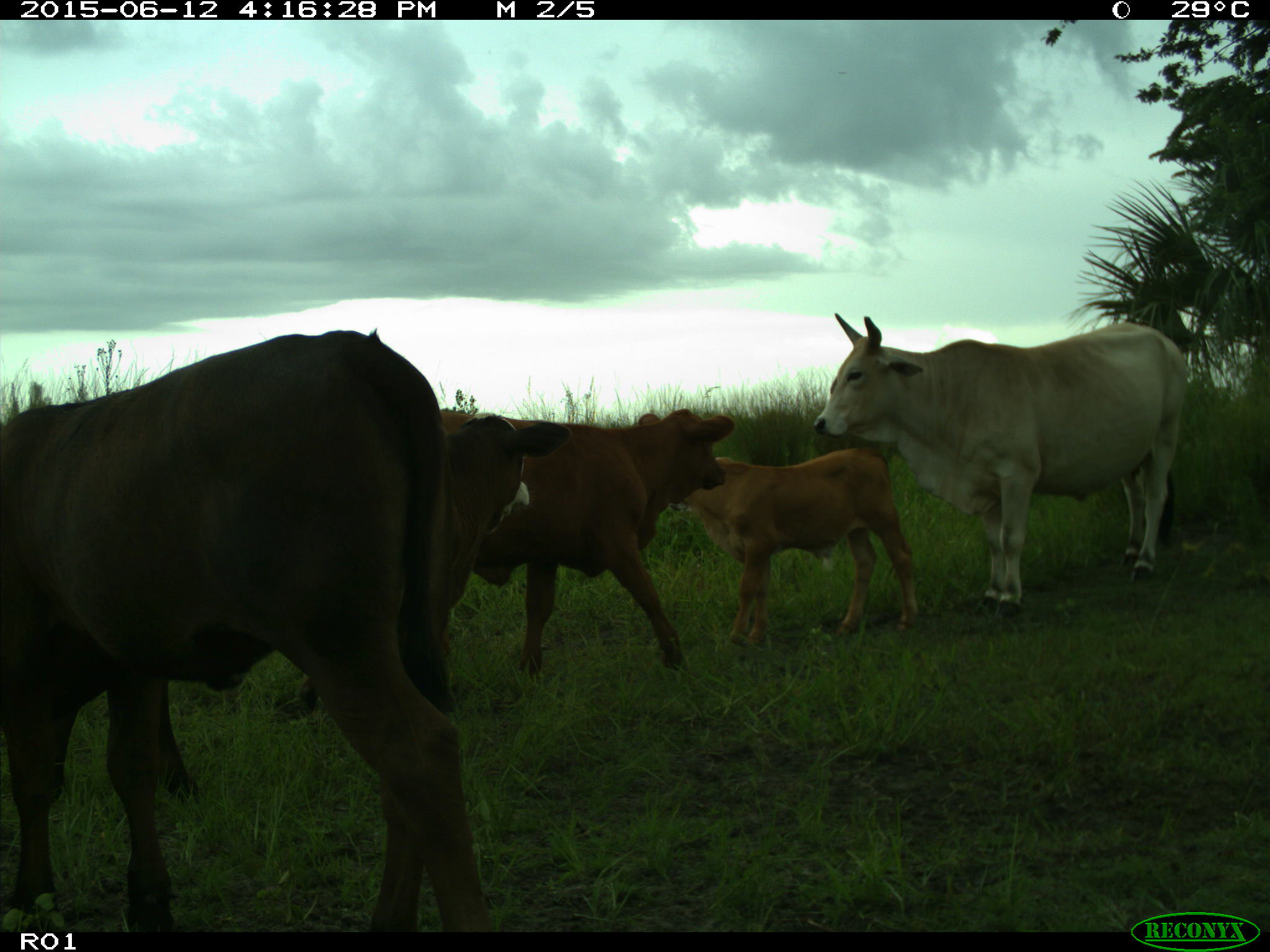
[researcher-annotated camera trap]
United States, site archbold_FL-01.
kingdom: Animalia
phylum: Chordata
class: Mammalia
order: Artiodactyla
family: Bovidae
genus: Bos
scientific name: Bos taurus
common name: domestic cow